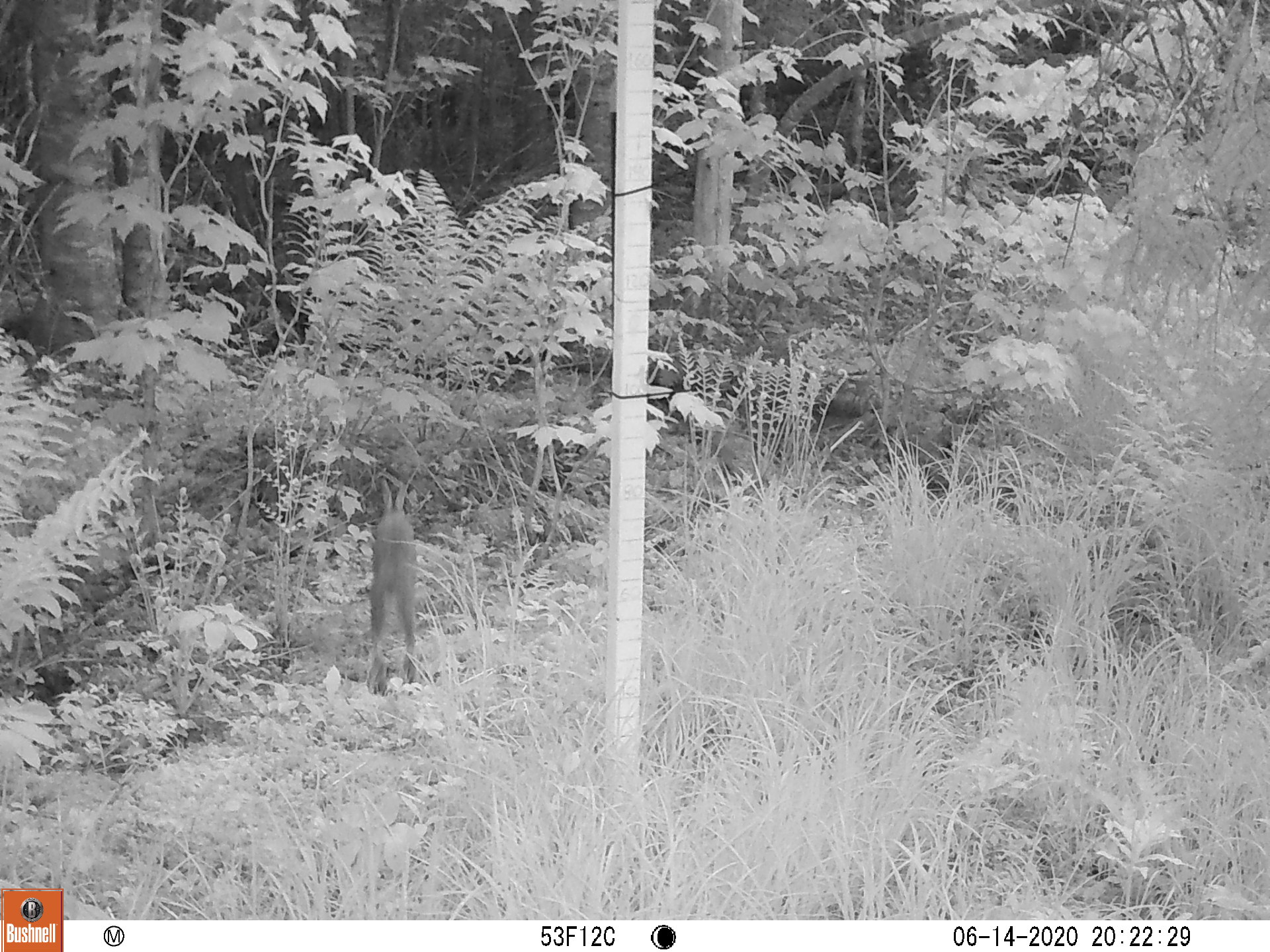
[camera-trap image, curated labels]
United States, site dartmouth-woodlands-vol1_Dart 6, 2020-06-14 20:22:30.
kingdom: Animalia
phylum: Chordata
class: Mammalia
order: Lagomorpha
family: Leporidae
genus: Lepus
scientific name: Lepus americanus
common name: snowshoe hare